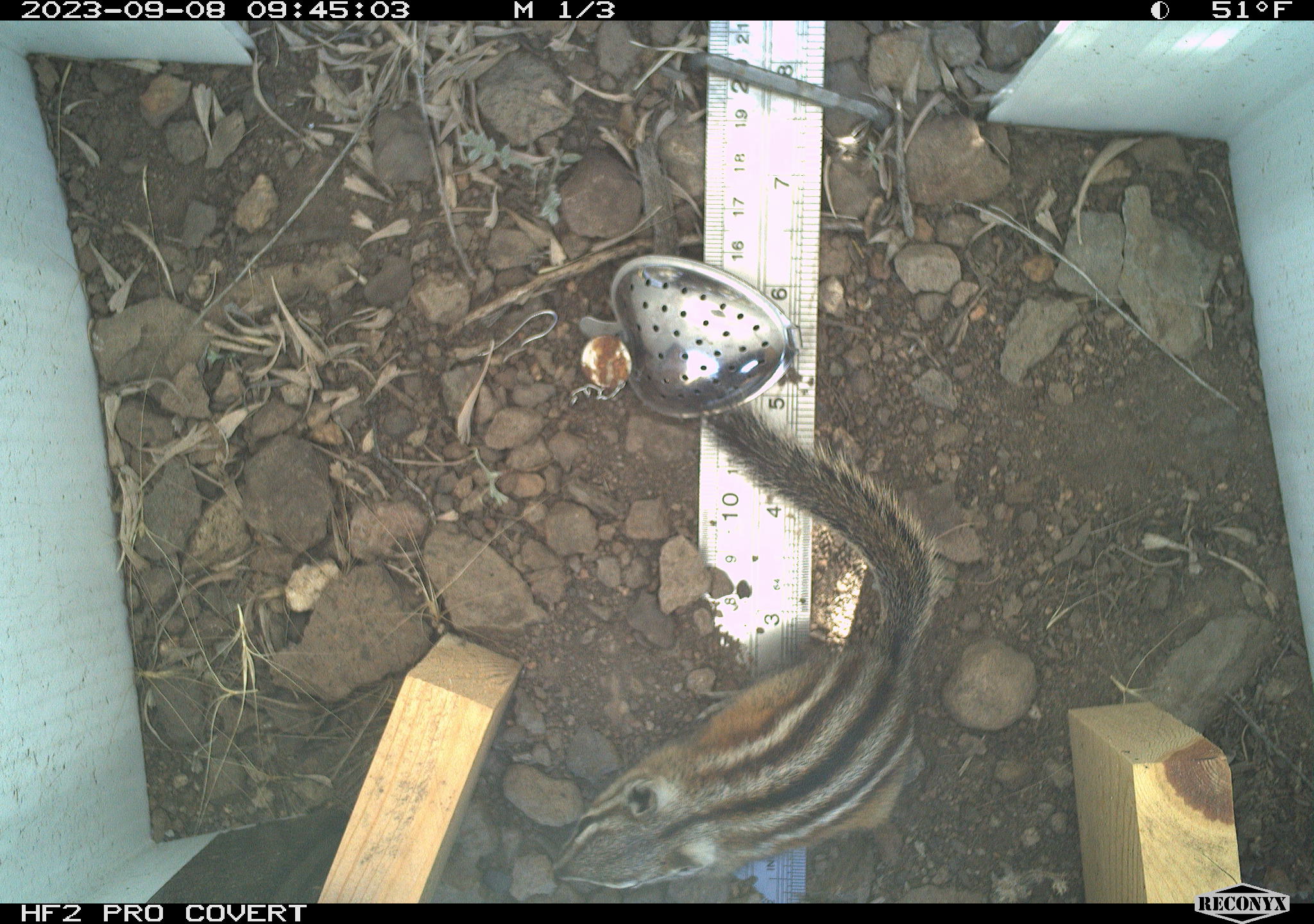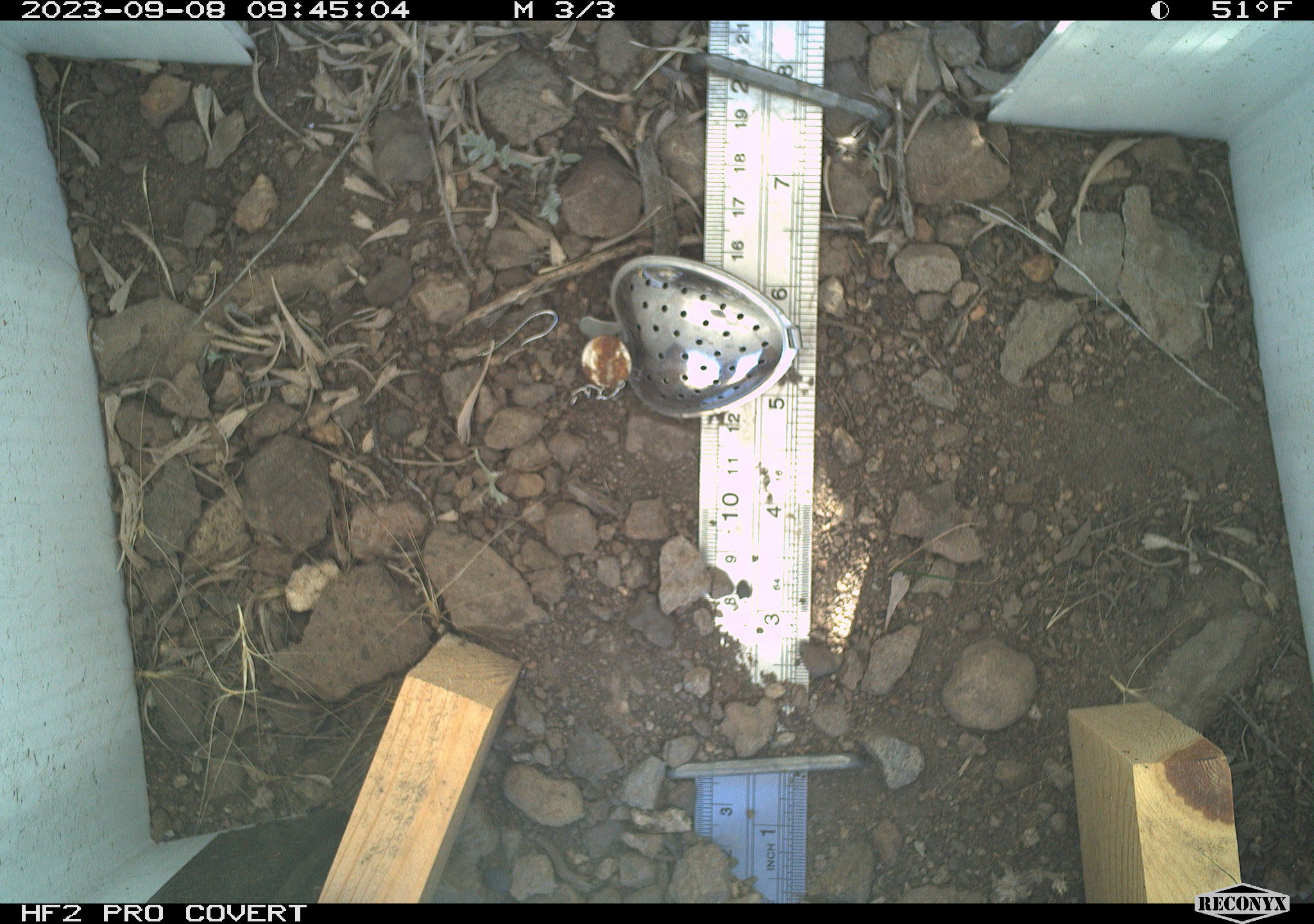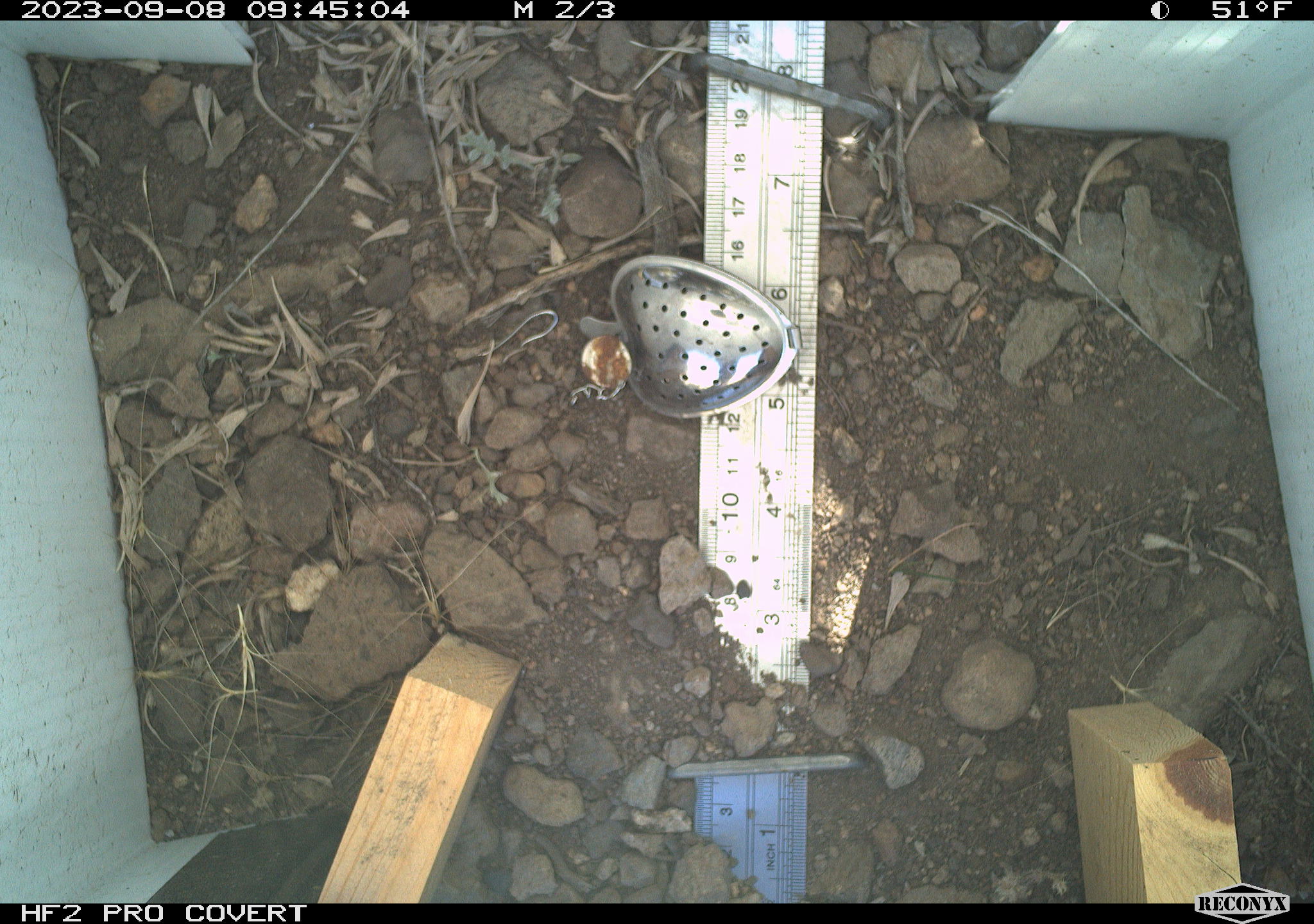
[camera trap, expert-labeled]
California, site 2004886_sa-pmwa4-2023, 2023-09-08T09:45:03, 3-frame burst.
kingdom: Animalia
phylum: Chordata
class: Mammalia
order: Rodentia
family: Sciuridae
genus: Neotamias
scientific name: Neotamias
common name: western chipmunks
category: neotamias species